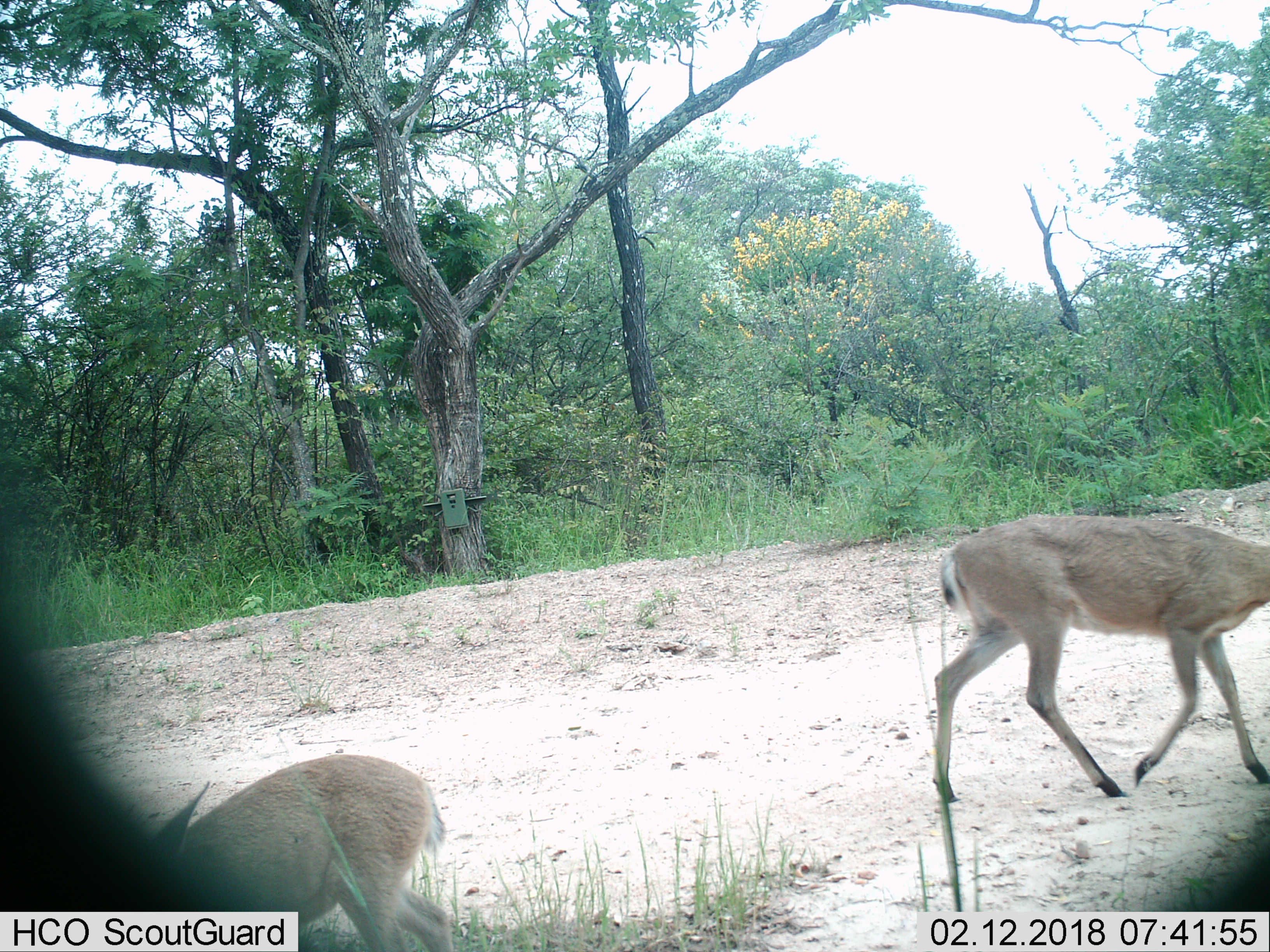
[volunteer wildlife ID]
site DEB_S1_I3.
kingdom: Animalia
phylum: Chordata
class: Mammalia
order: Artiodactyla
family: Bovidae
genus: Sylvicapra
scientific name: Sylvicapra grimmia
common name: common duiker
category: duikercommongrey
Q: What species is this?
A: Duikercommongrey (common duiker) (Sylvicapra grimmia).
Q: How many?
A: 2.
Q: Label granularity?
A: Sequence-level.